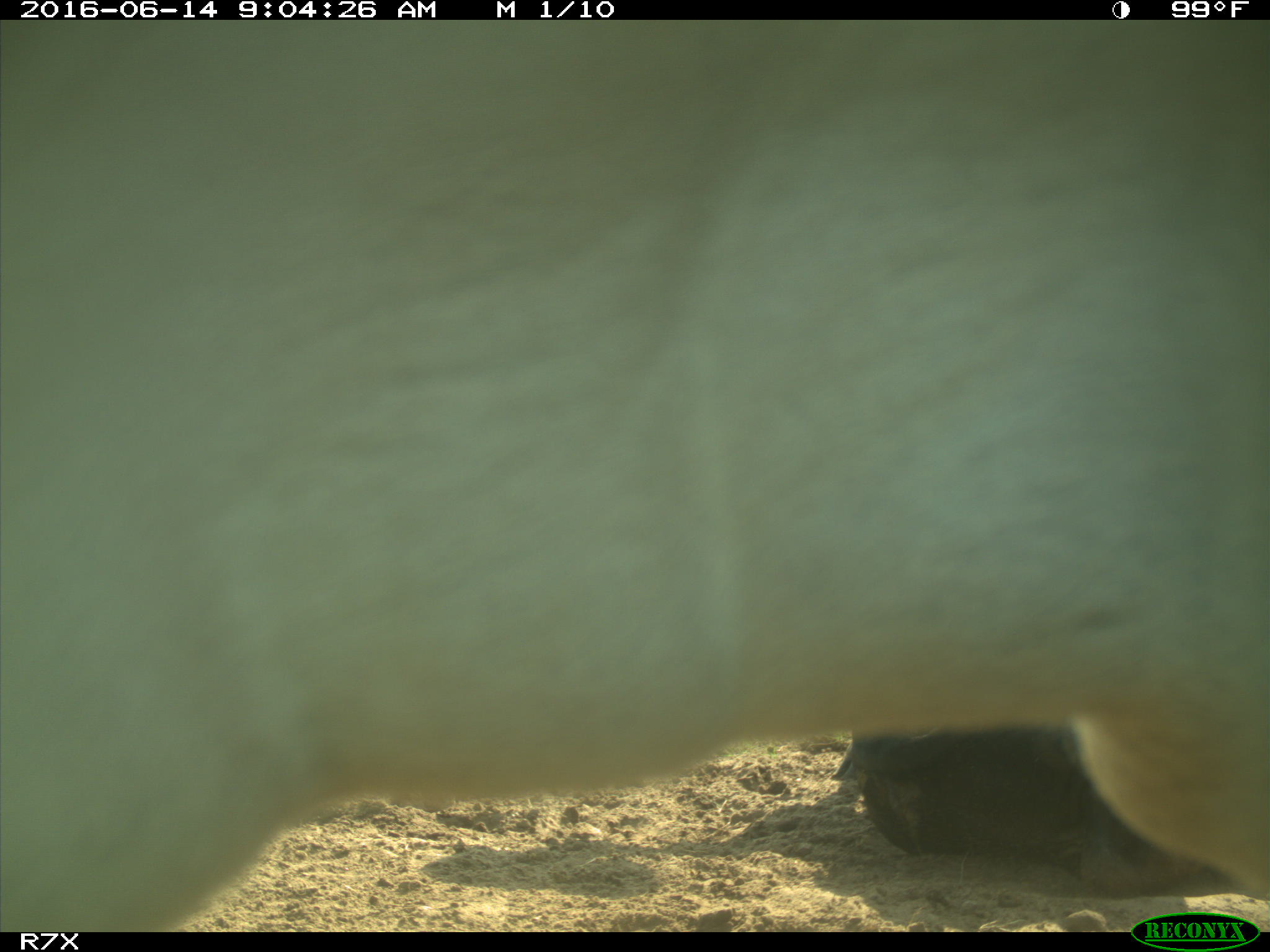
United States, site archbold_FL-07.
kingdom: Animalia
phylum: Chordata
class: Mammalia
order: Artiodactyla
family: Bovidae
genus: Bos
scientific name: Bos taurus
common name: domestic cow